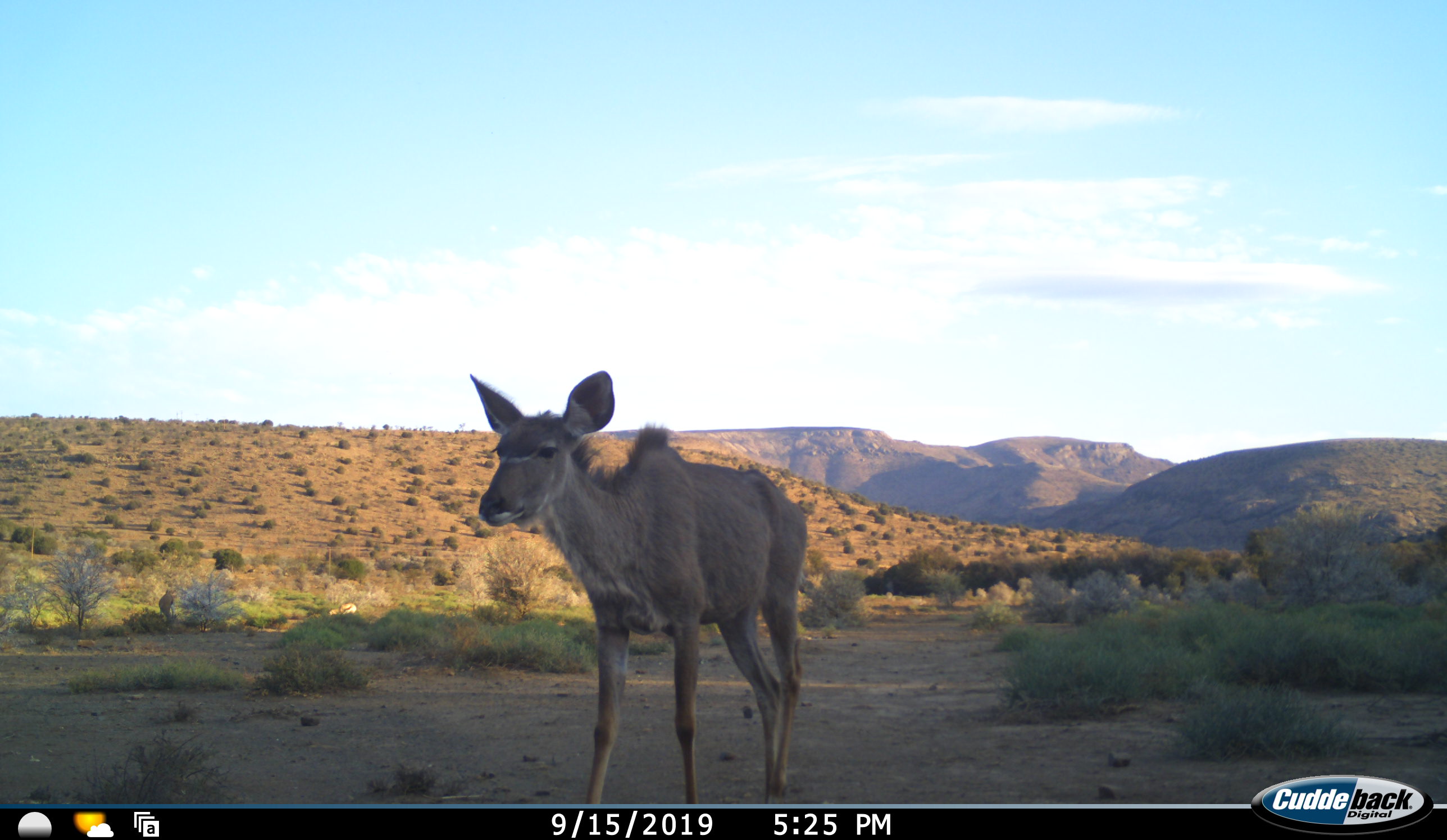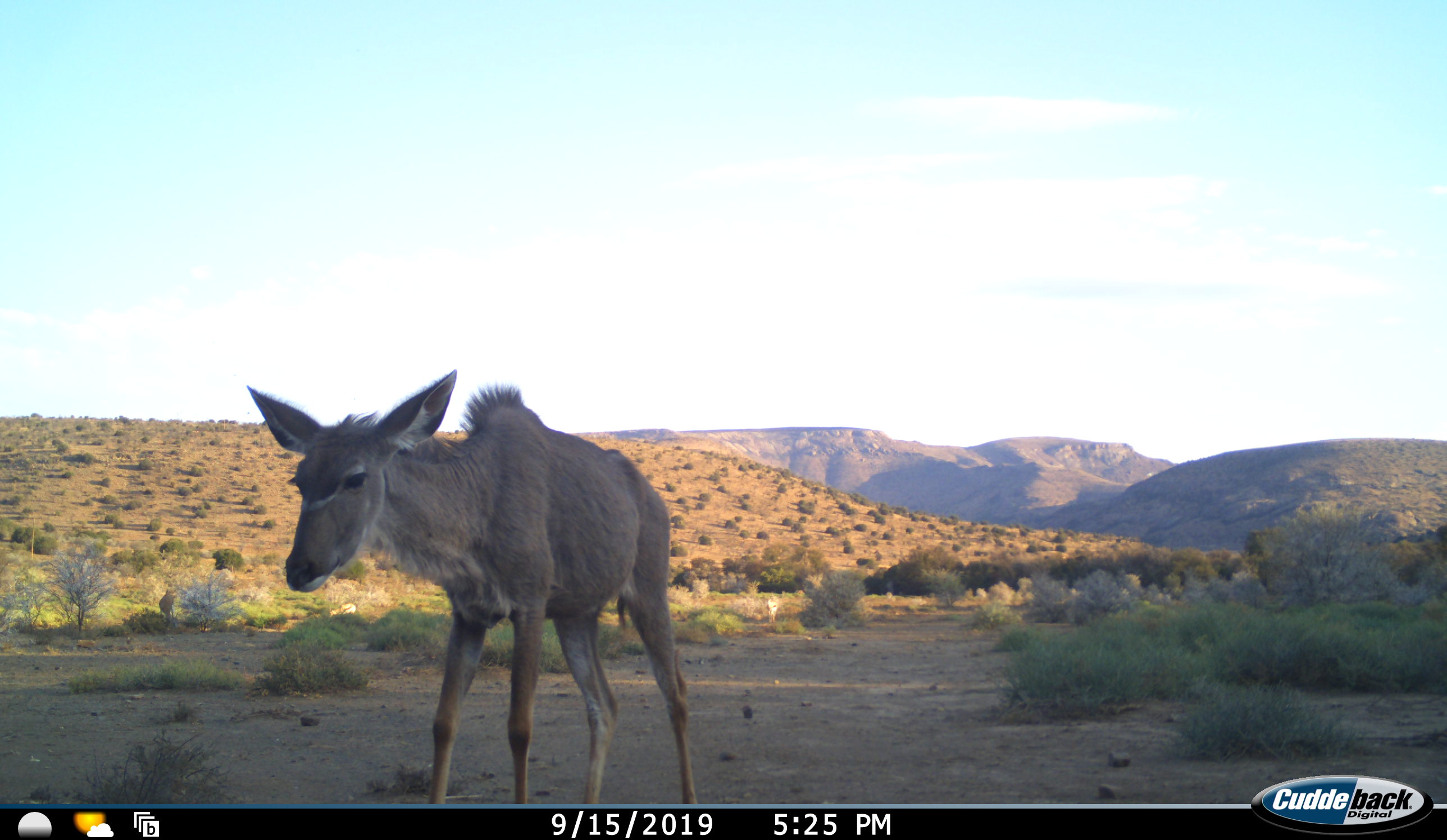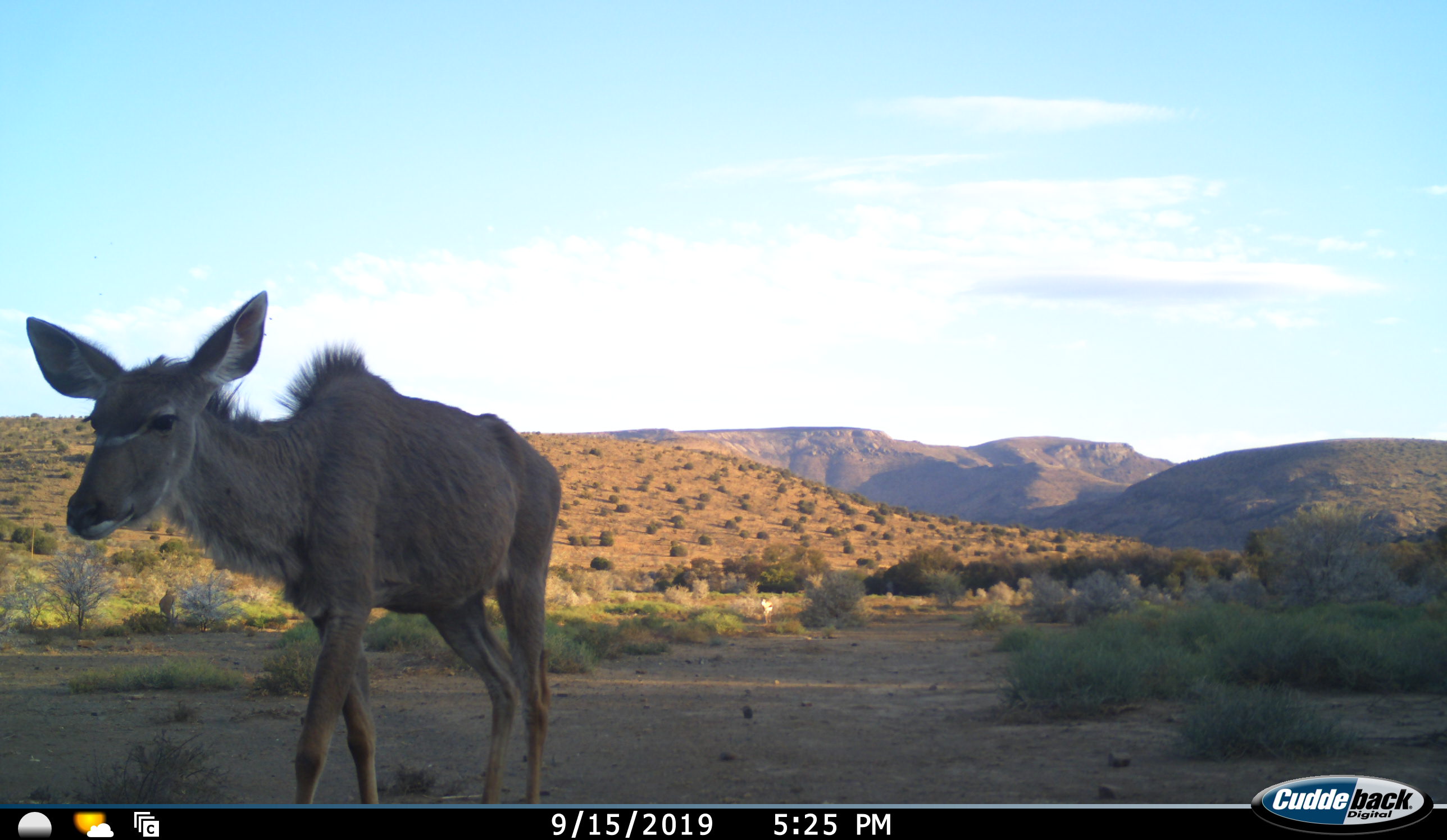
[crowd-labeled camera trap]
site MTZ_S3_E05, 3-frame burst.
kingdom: Animalia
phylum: Chordata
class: Mammalia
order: Artiodactyla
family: Bovidae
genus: Tragelaphus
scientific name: Tragelaphus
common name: kudu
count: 1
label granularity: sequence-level